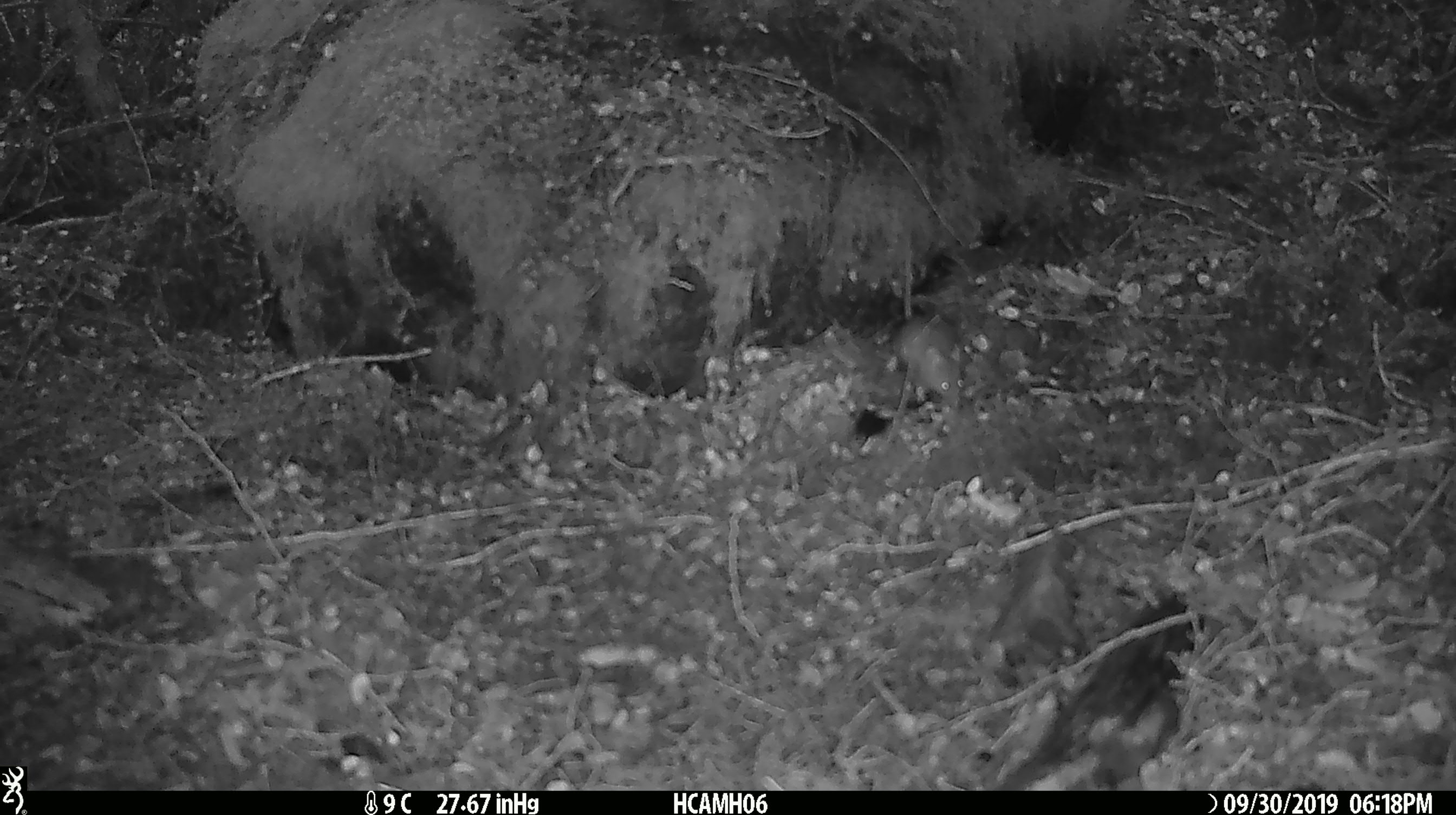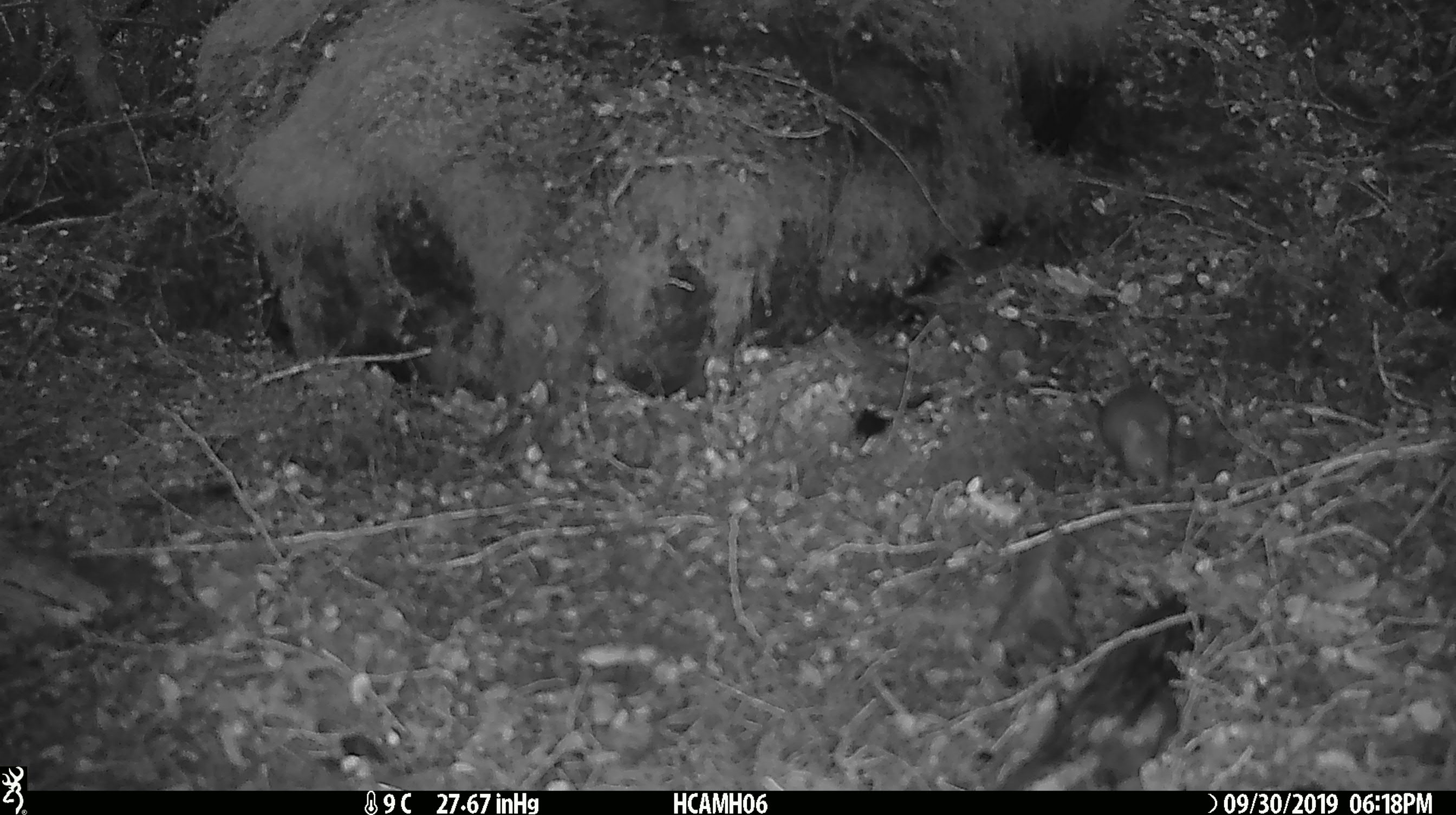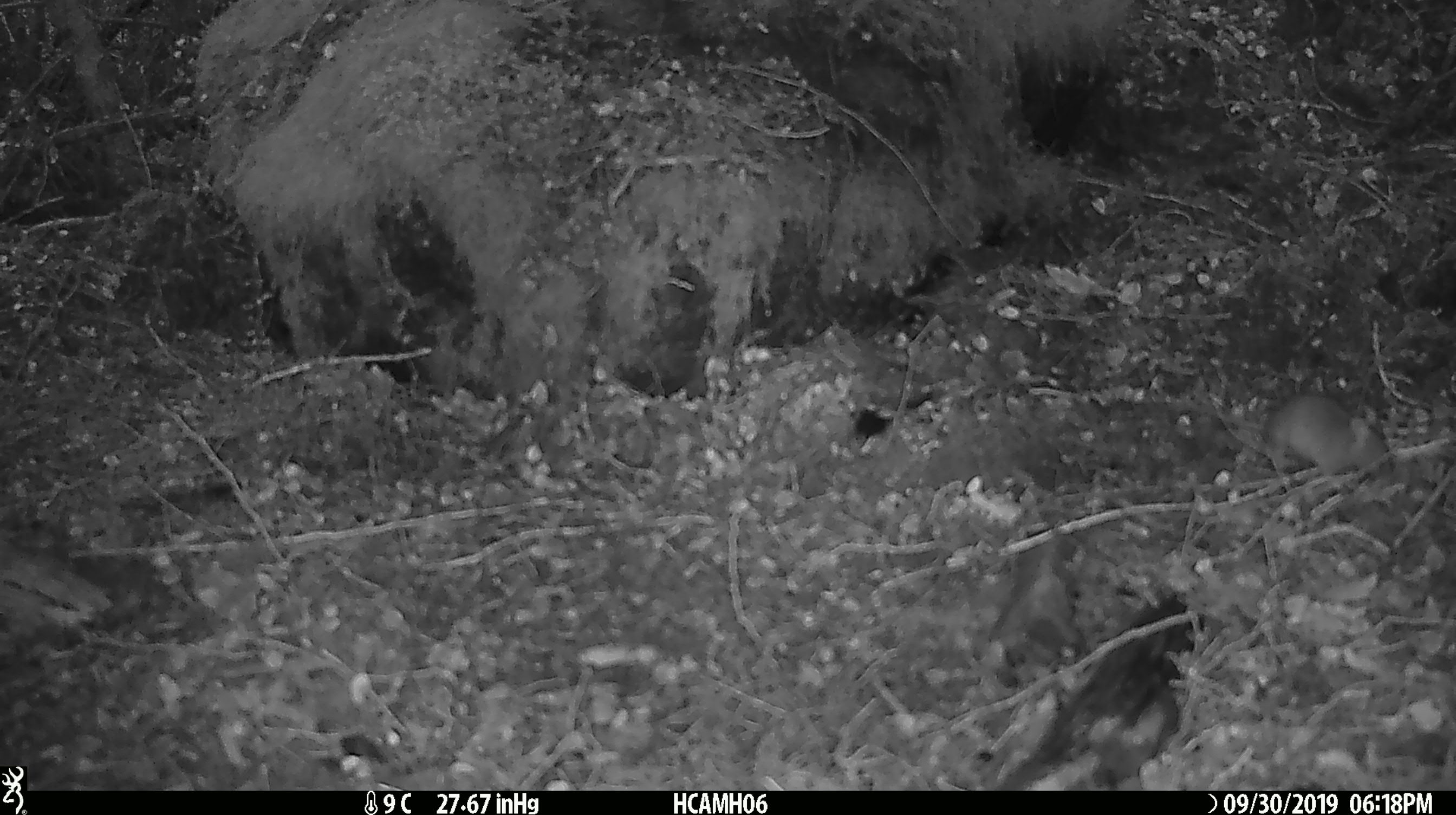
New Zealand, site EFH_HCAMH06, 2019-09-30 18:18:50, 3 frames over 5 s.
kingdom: Animalia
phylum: Chordata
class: Mammalia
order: Rodentia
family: Muridae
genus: Mus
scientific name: Mus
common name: mouse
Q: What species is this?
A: Mouse (Mus).